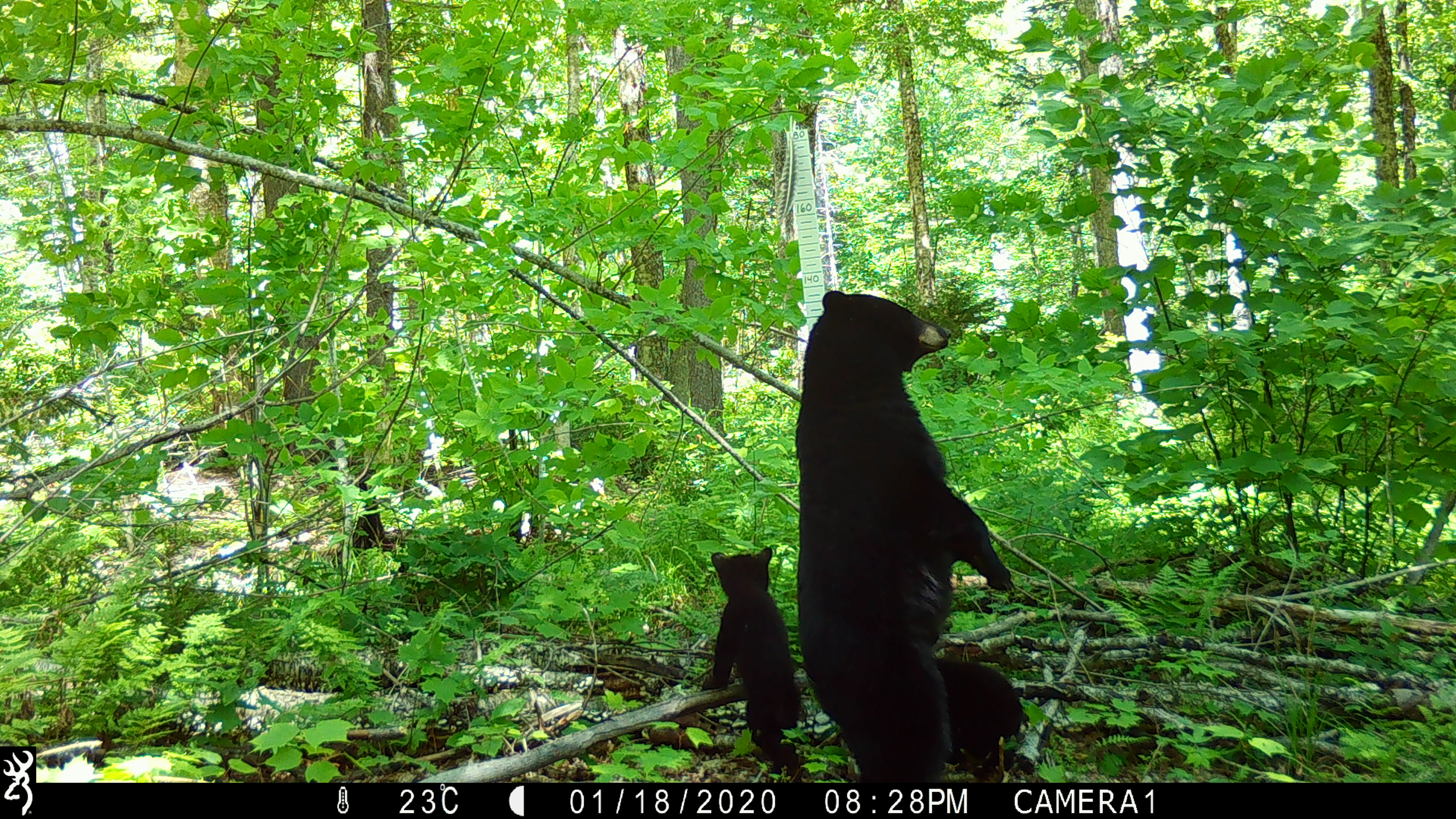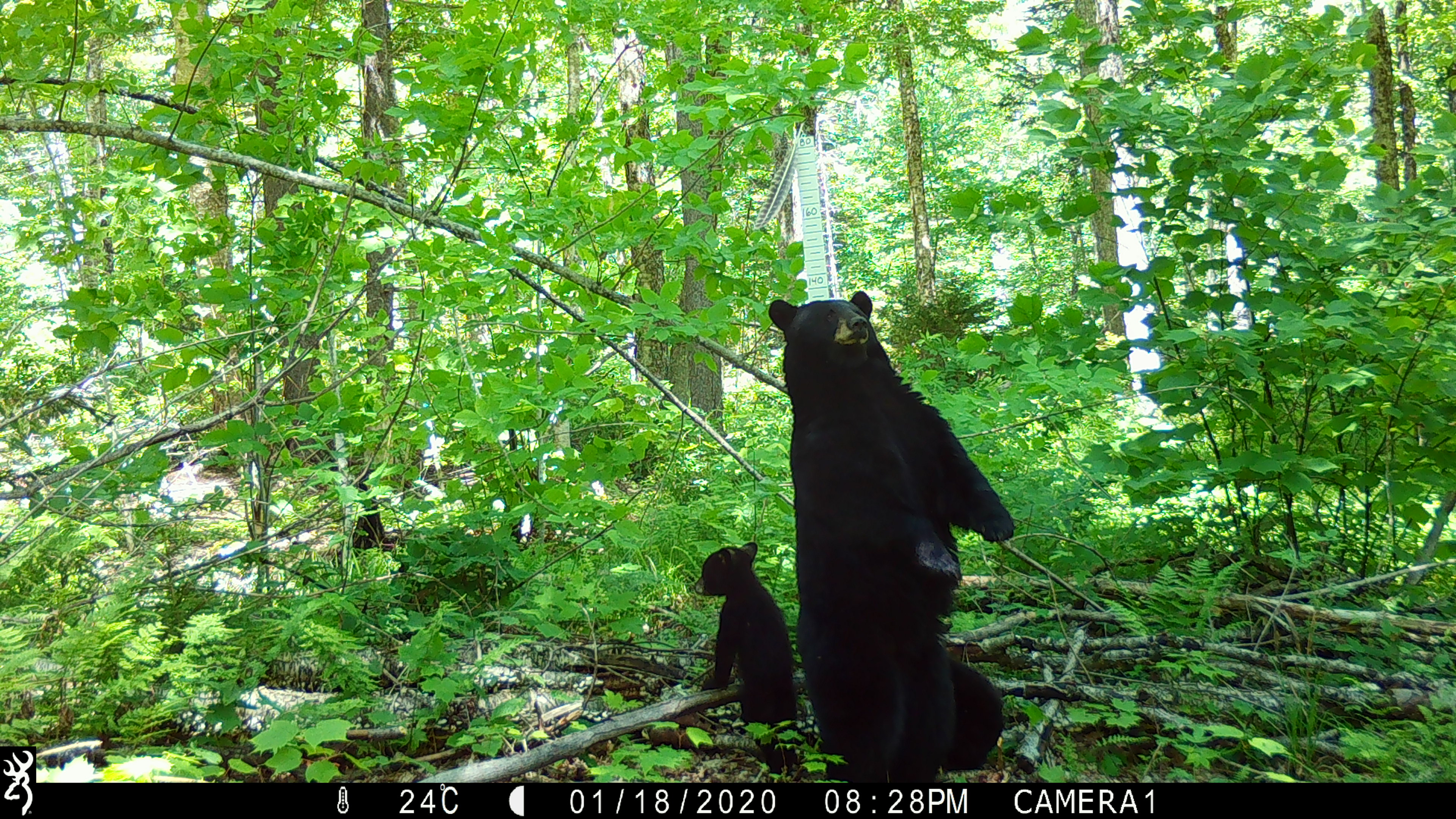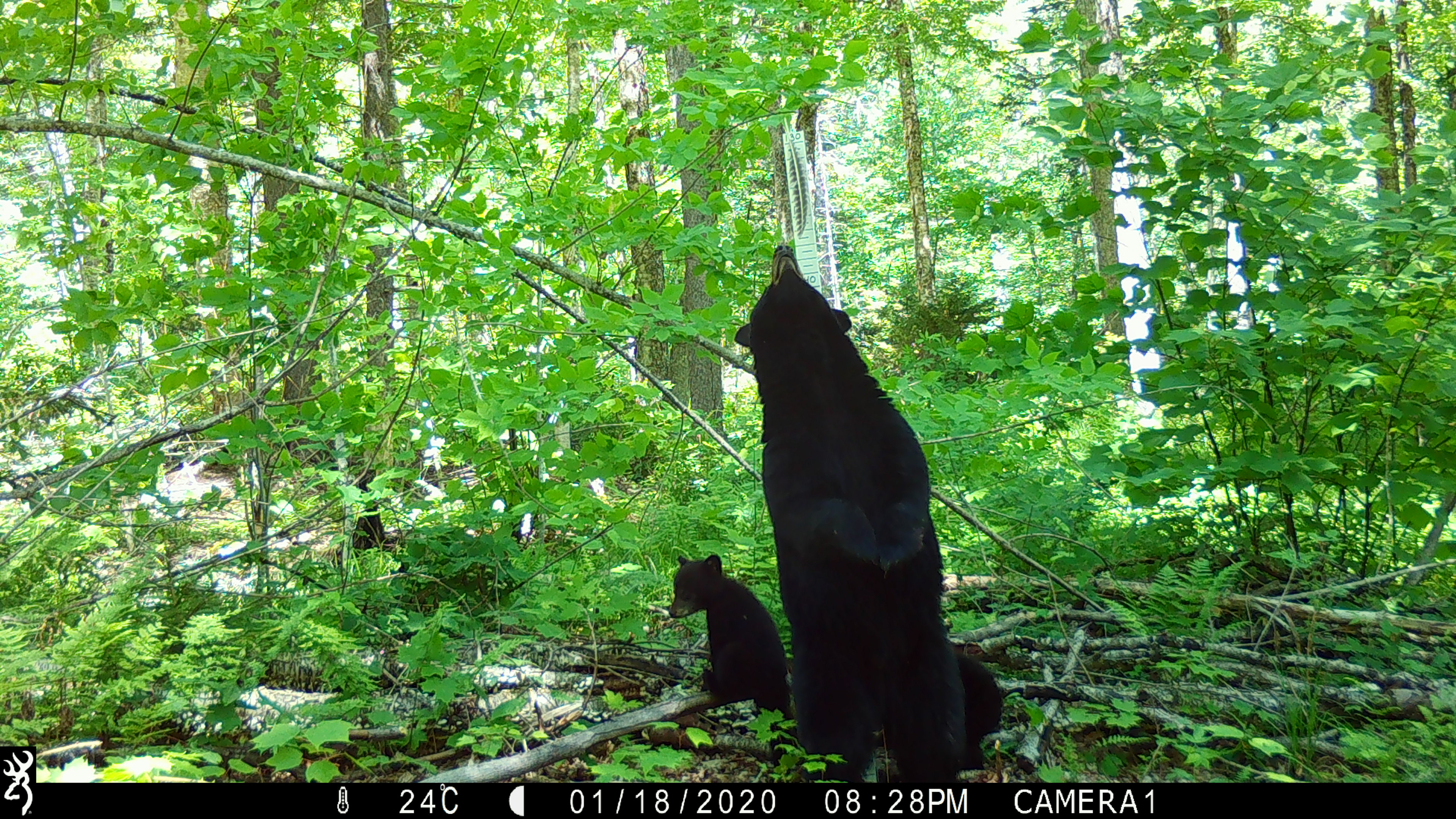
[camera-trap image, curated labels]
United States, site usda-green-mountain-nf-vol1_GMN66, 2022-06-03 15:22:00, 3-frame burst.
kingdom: Animalia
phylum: Chordata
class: Mammalia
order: Carnivora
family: Ursidae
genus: Ursus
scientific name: Ursus americanus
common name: black bear